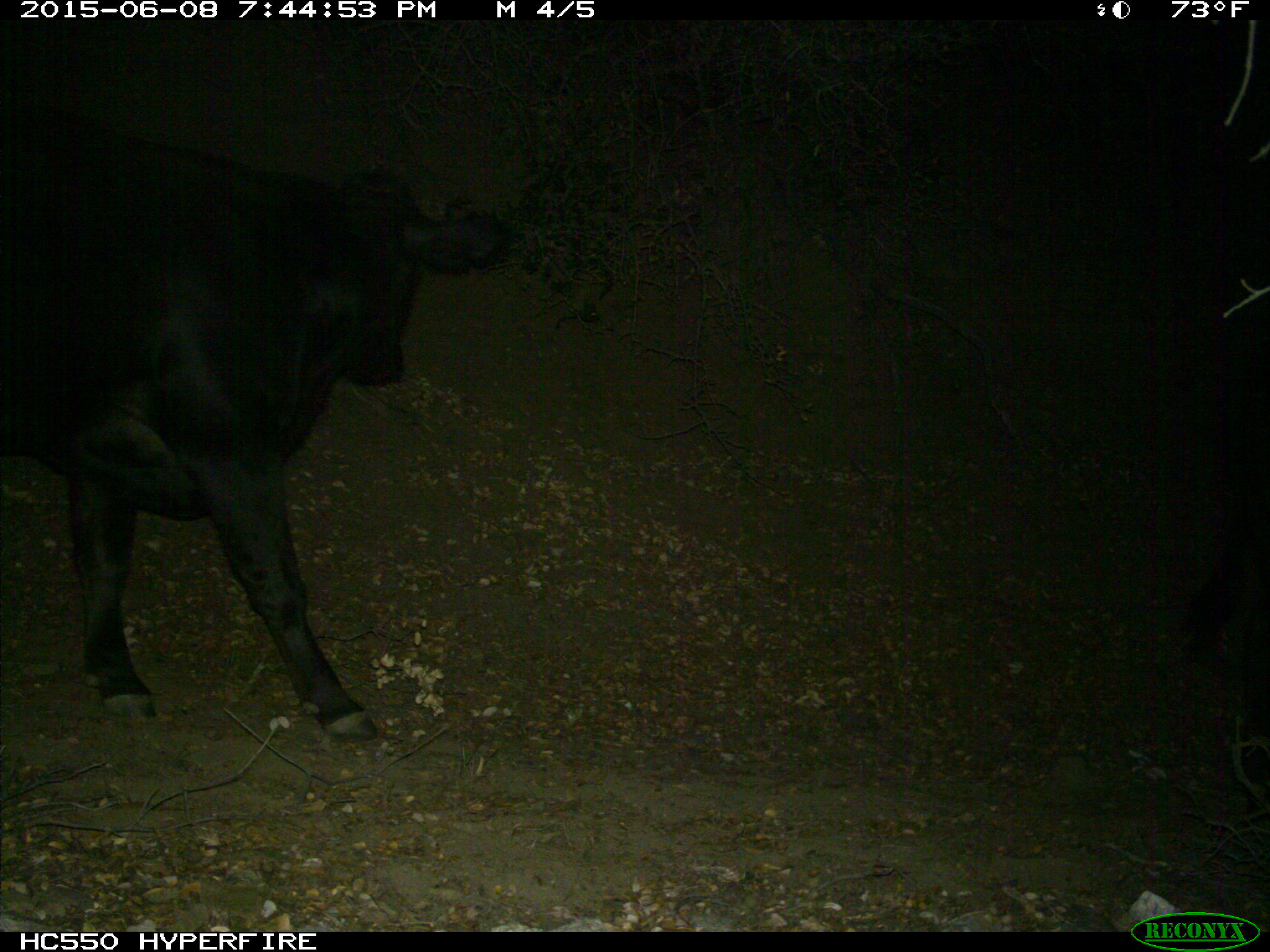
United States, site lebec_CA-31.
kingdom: Animalia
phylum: Chordata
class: Mammalia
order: Artiodactyla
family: Bovidae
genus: Bos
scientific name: Bos taurus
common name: domestic cow